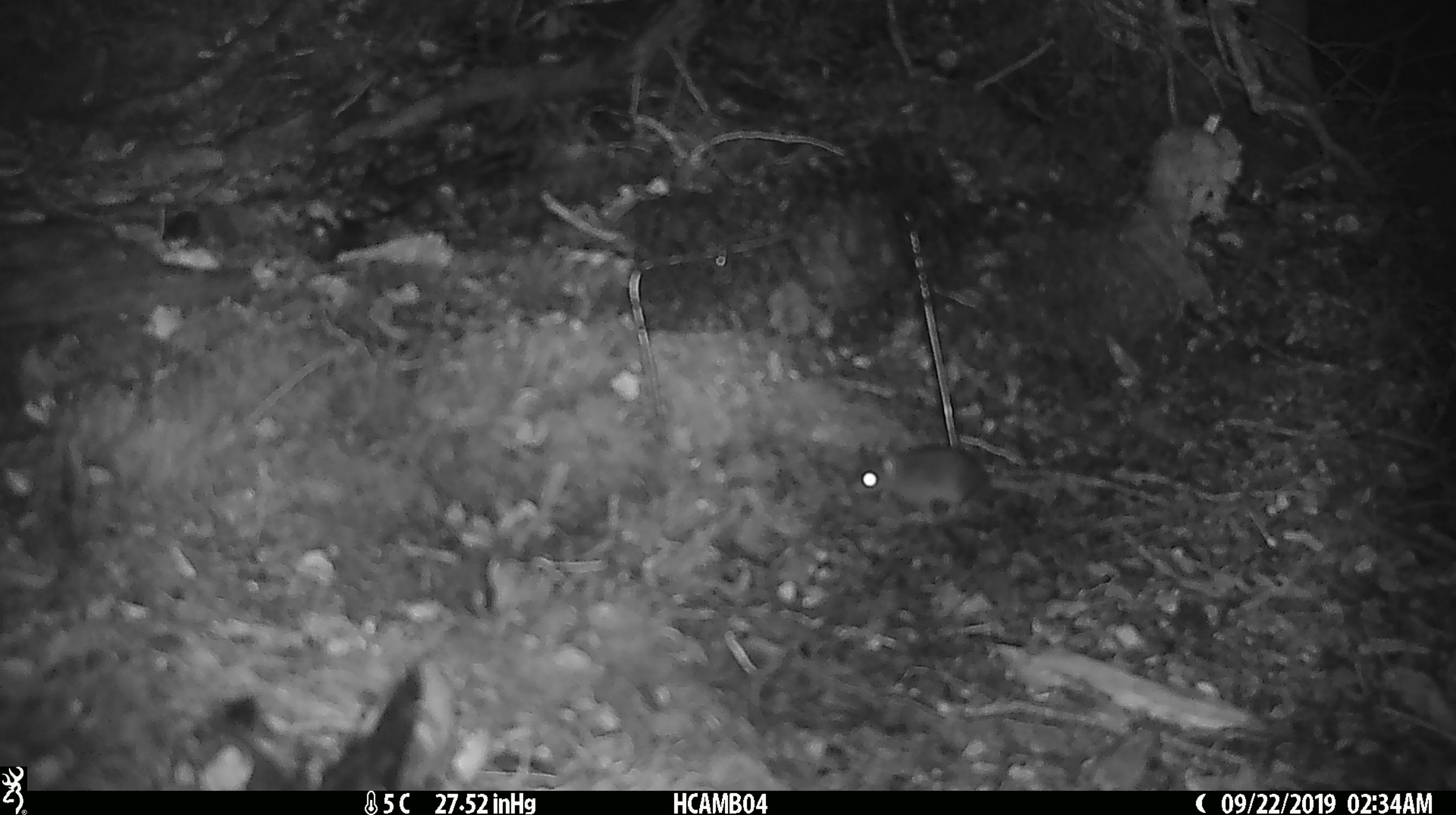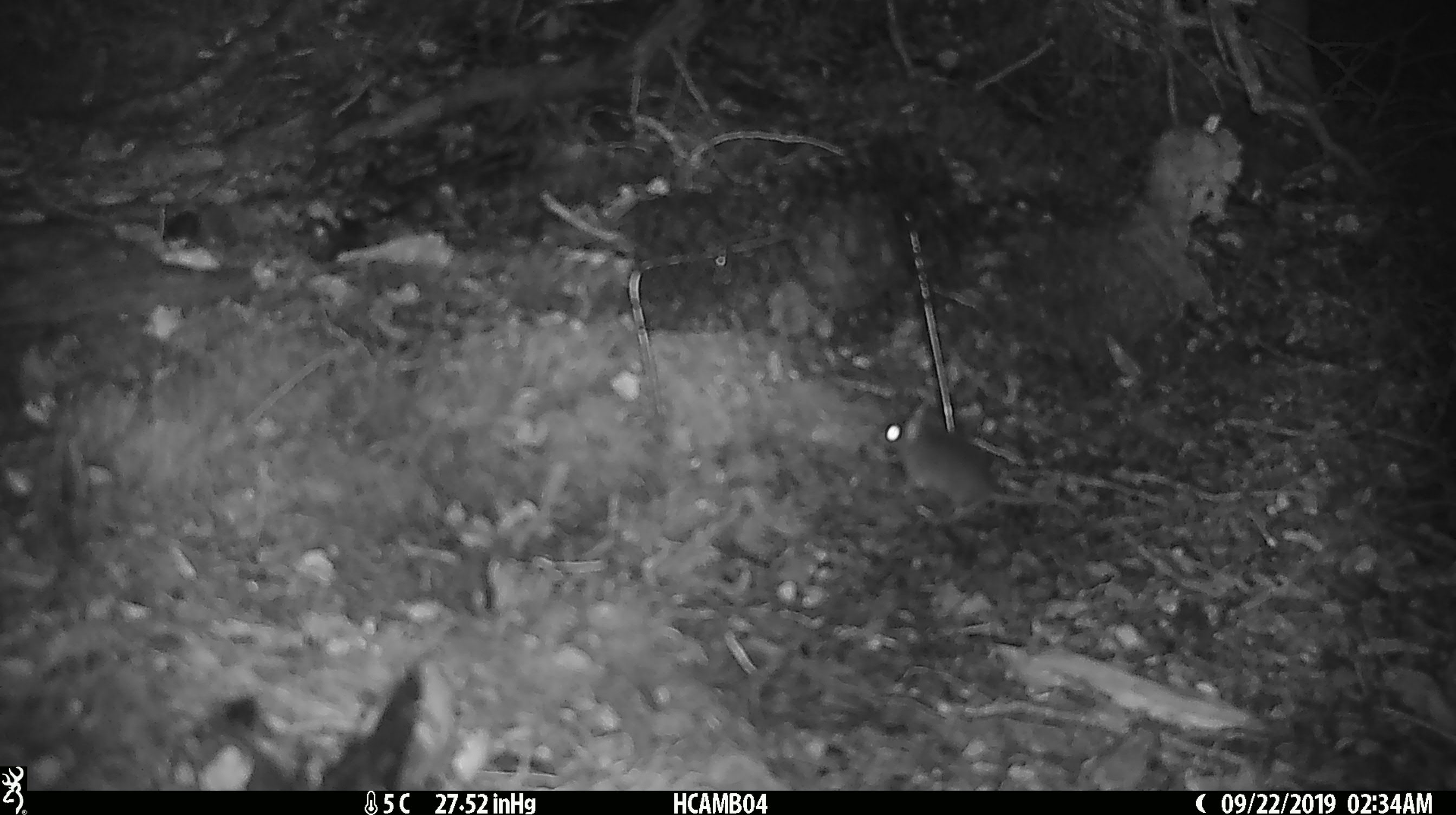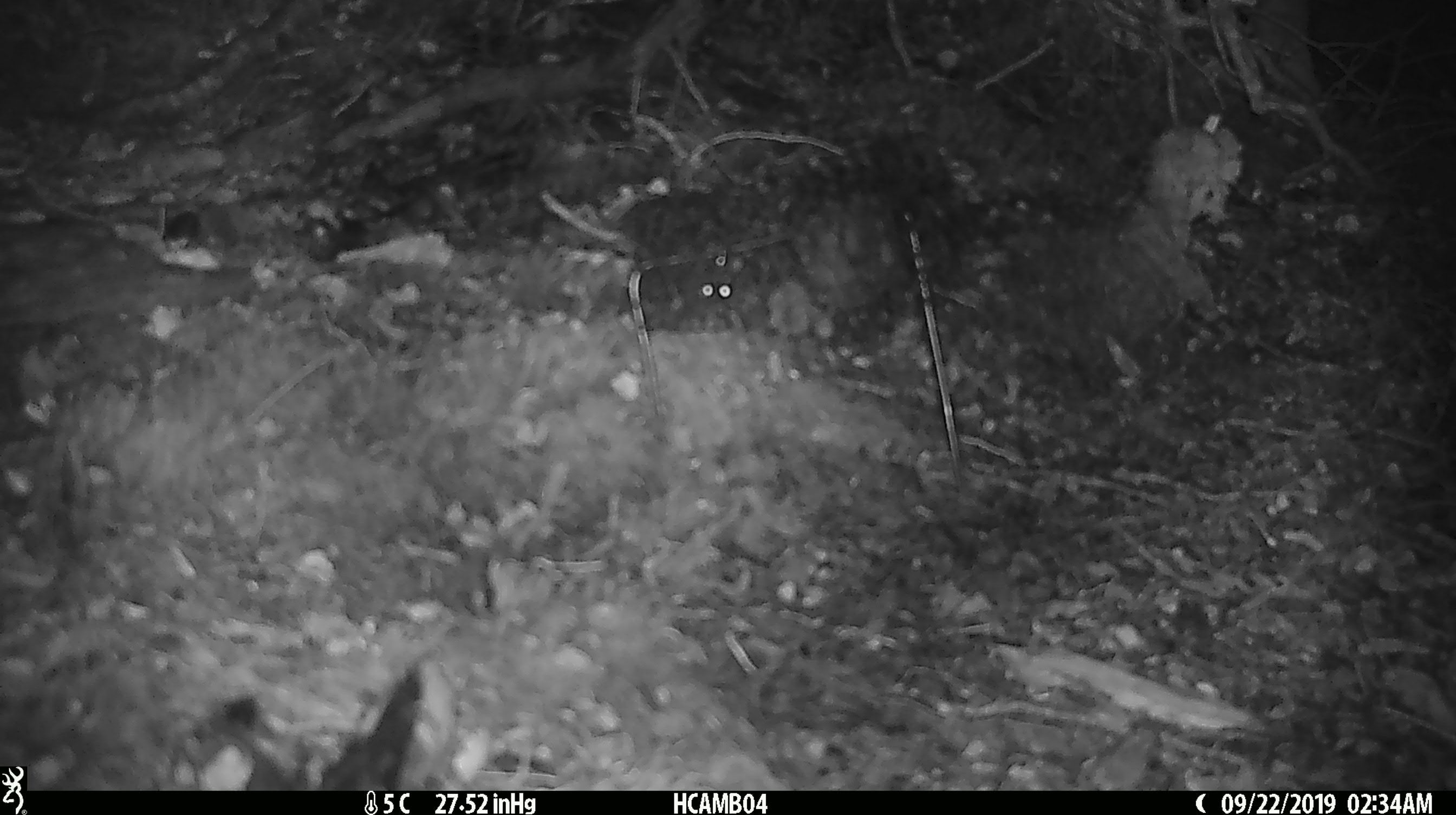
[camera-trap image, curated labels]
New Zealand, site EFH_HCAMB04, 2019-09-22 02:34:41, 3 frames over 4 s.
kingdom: Animalia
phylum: Chordata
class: Mammalia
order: Rodentia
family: Muridae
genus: Mus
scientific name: Mus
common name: mouse